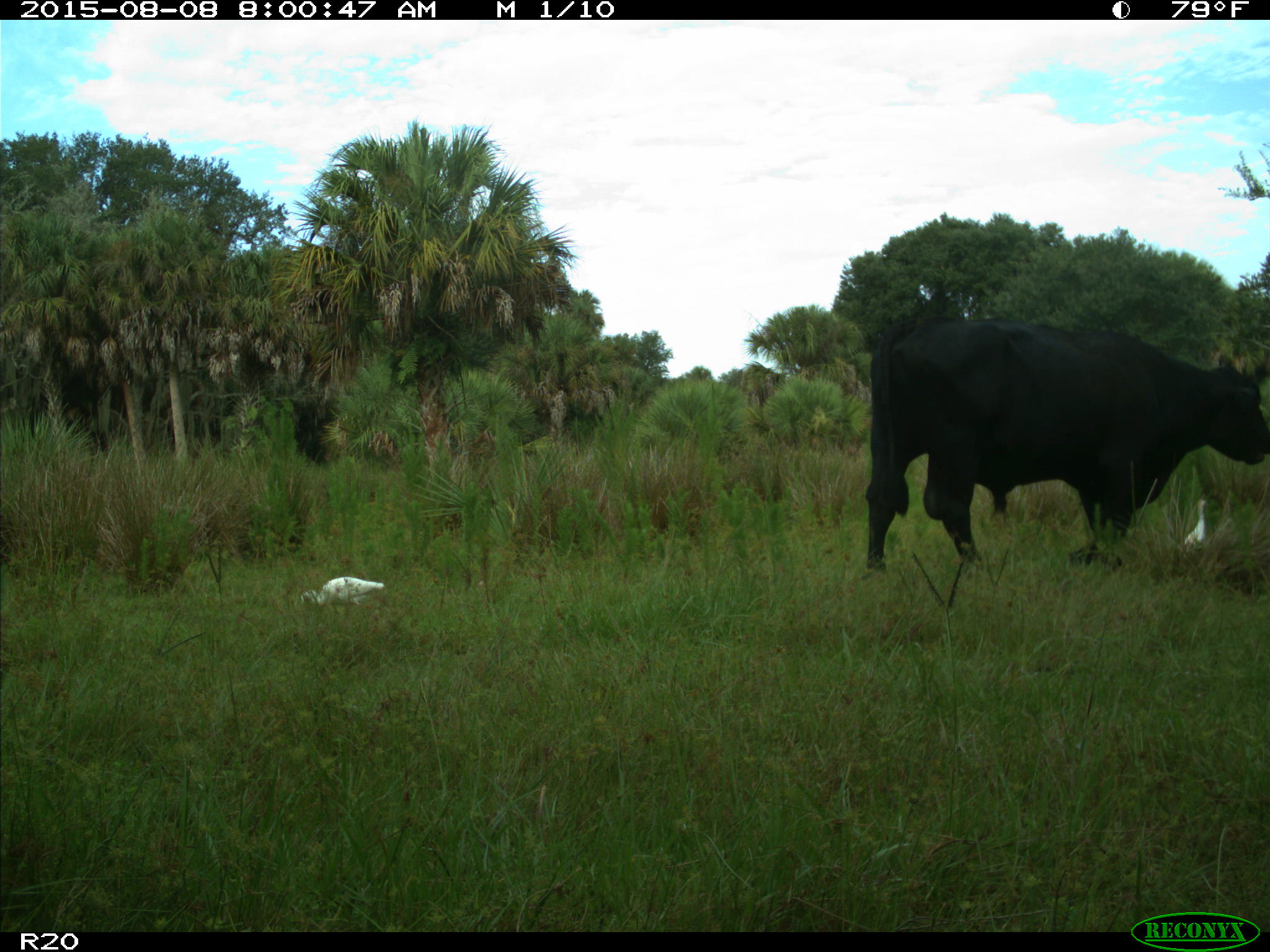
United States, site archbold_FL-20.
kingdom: Animalia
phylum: Chordata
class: Mammalia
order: Artiodactyla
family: Bovidae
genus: Bos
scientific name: Bos taurus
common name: domestic cow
Bos taurus (domestic cow).